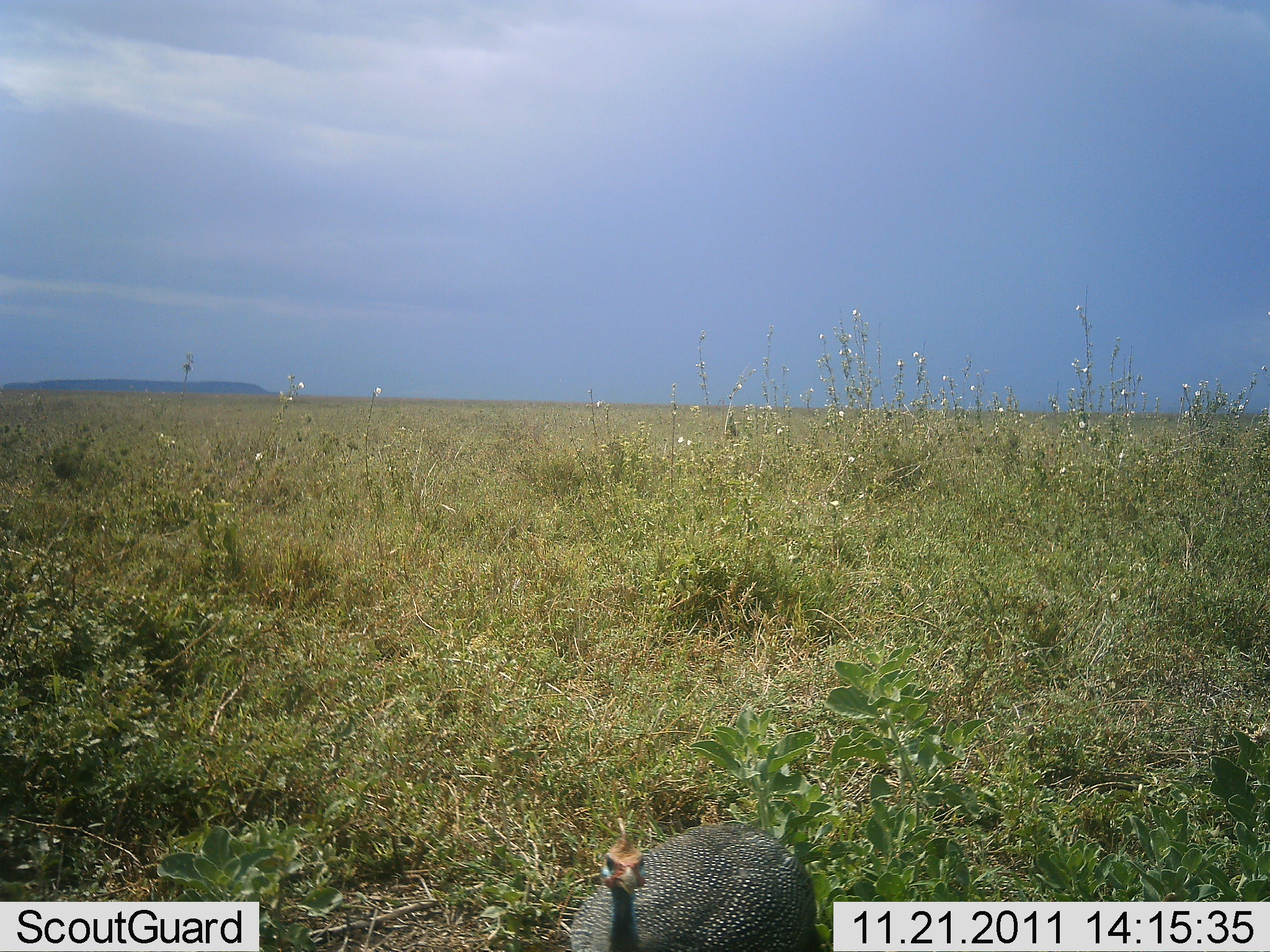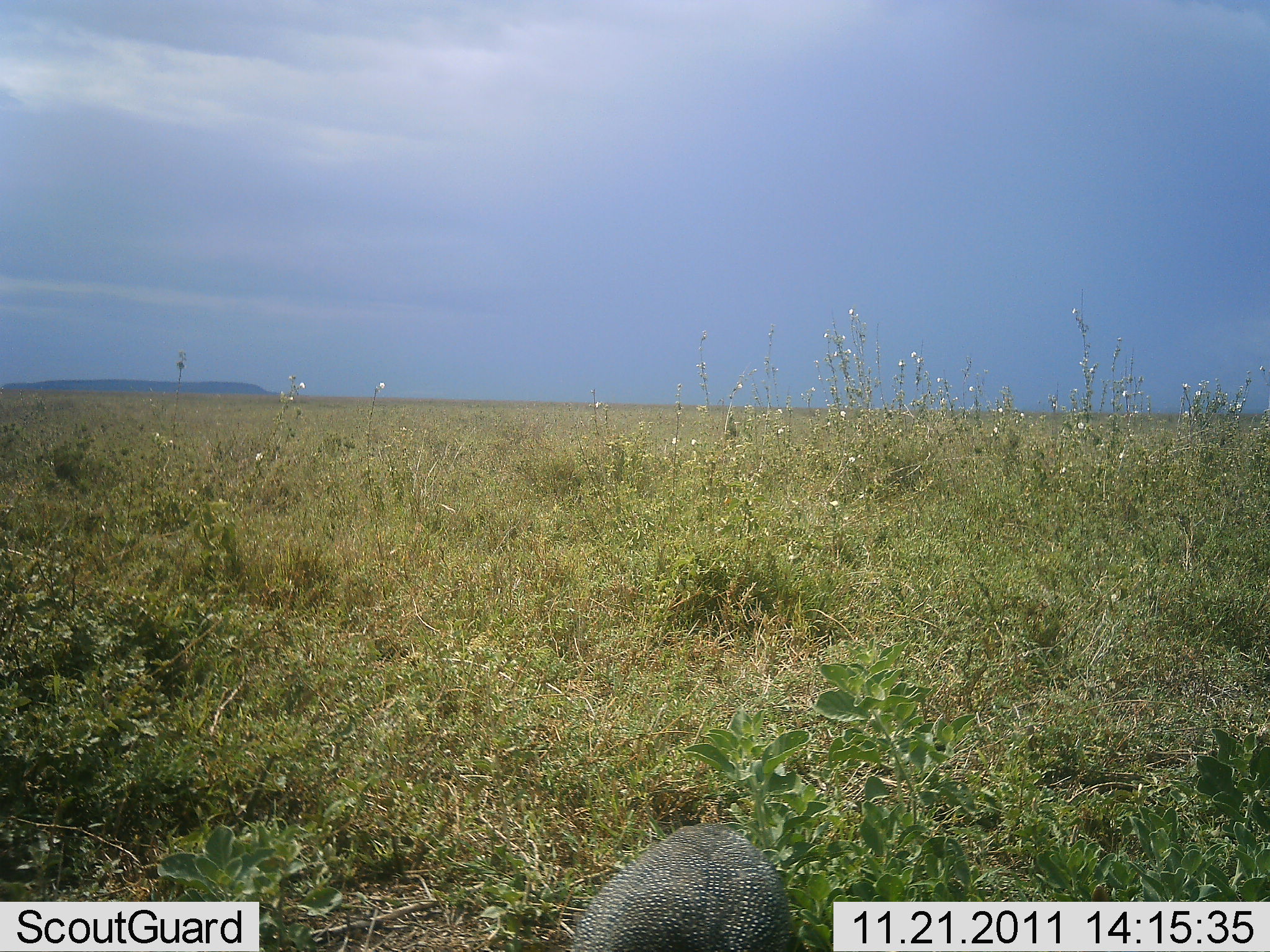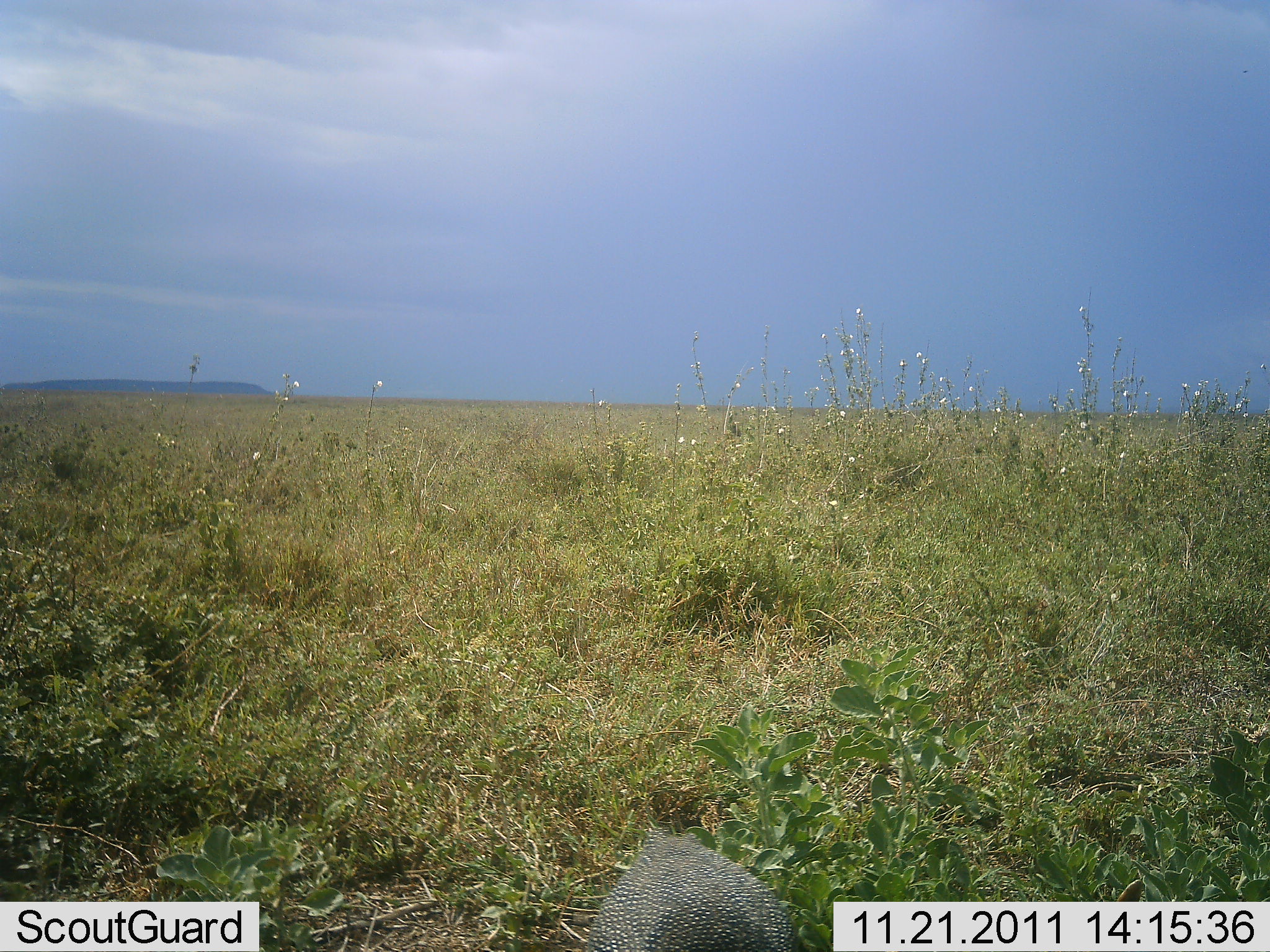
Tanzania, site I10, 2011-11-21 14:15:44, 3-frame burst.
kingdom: Animalia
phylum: Chordata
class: Aves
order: Galliformes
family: Numididae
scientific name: Numididae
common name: guinea fowl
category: guineafowl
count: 1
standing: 17%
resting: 0%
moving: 33%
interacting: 0%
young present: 0%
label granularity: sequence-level